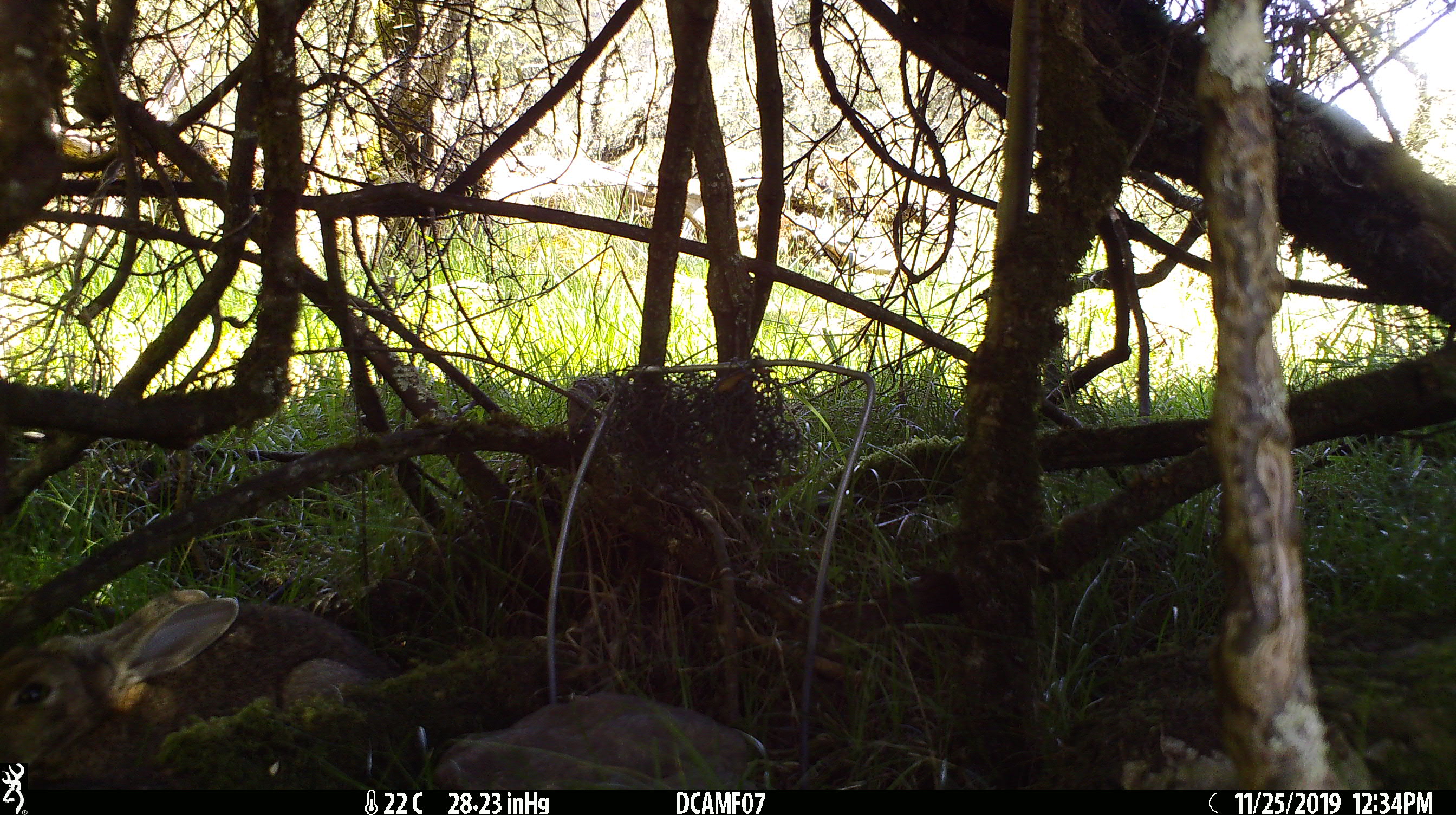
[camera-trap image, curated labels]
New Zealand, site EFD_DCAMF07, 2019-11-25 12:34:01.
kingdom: Animalia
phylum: Chordata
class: Mammalia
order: Lagomorpha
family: Leporidae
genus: Oryctolagus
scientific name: Oryctolagus cuniculus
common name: european rabbit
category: rabbit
Rabbit (european rabbit) (Oryctolagus cuniculus).